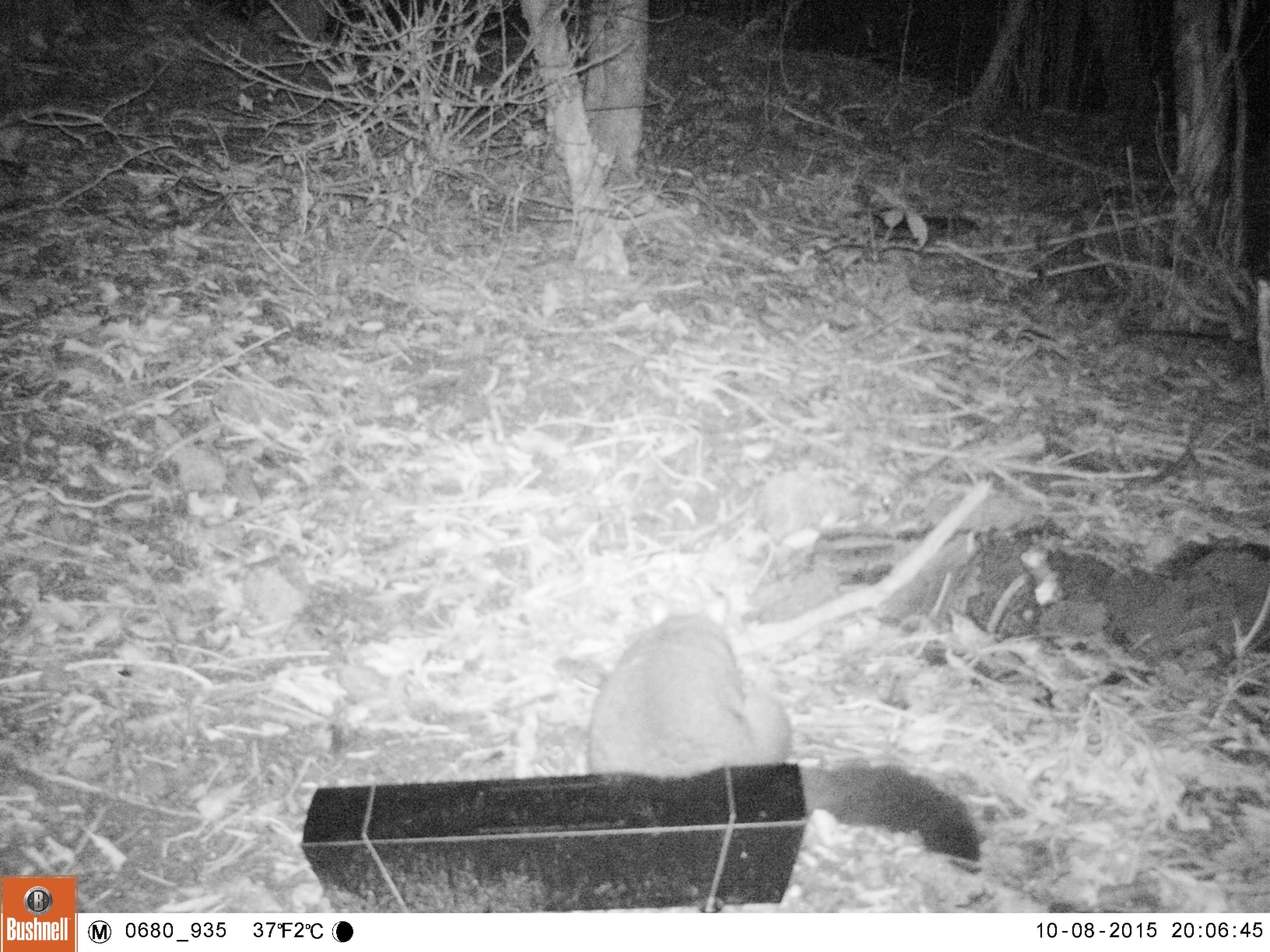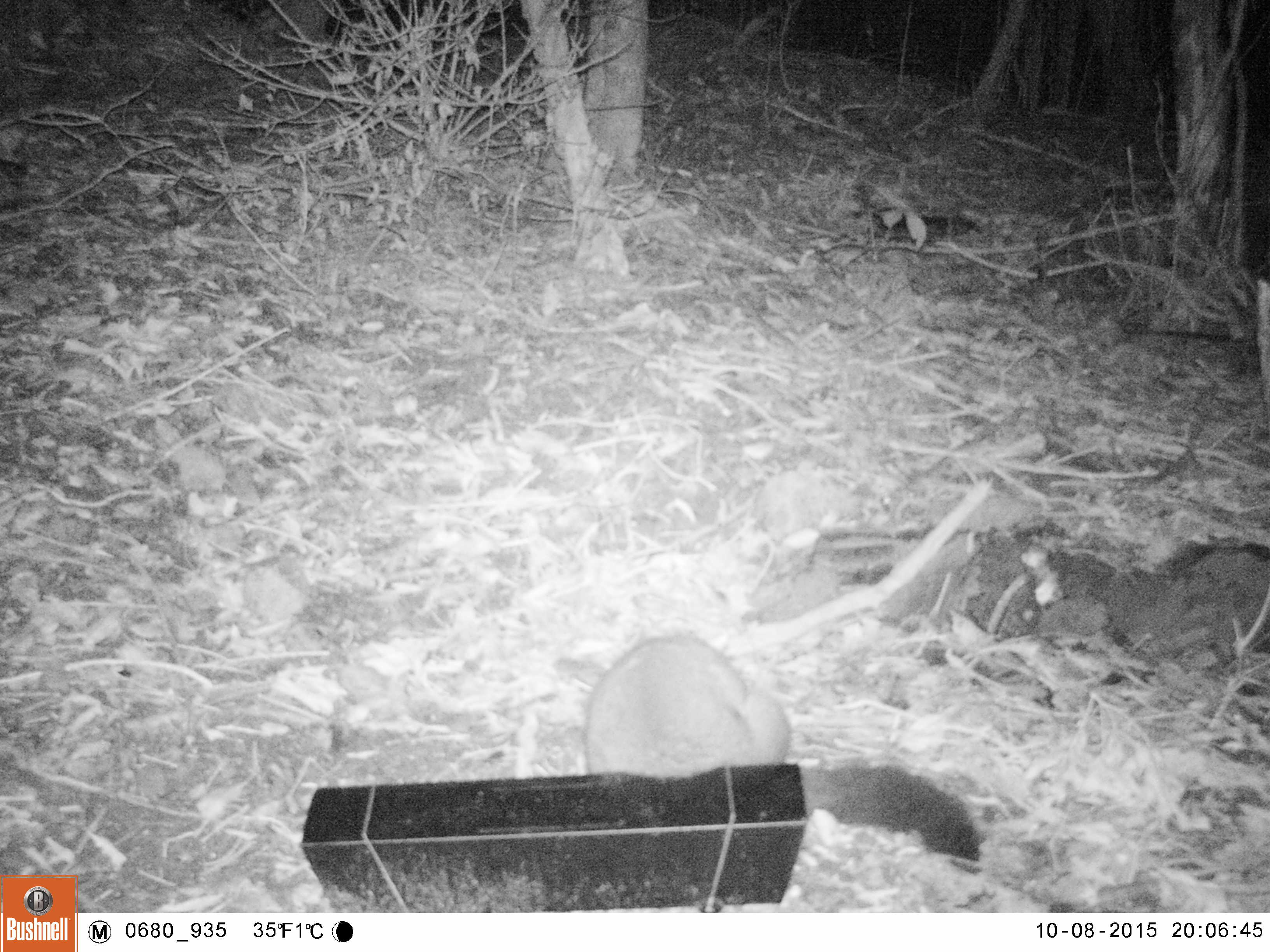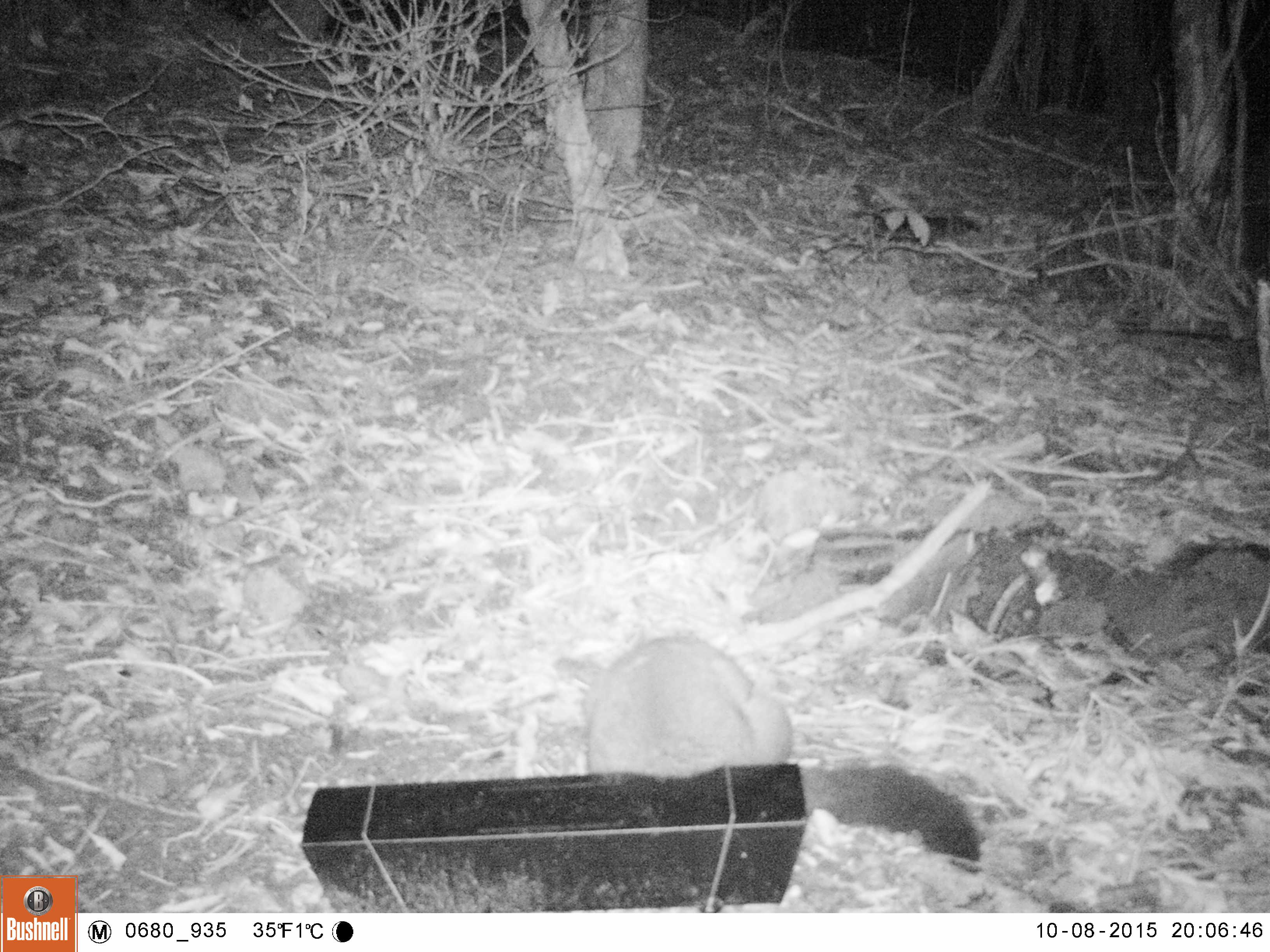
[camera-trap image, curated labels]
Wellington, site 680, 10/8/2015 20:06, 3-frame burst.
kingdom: Animalia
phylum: Chordata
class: Mammalia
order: Didelphimorphia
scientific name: Didelphimorphia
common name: possum